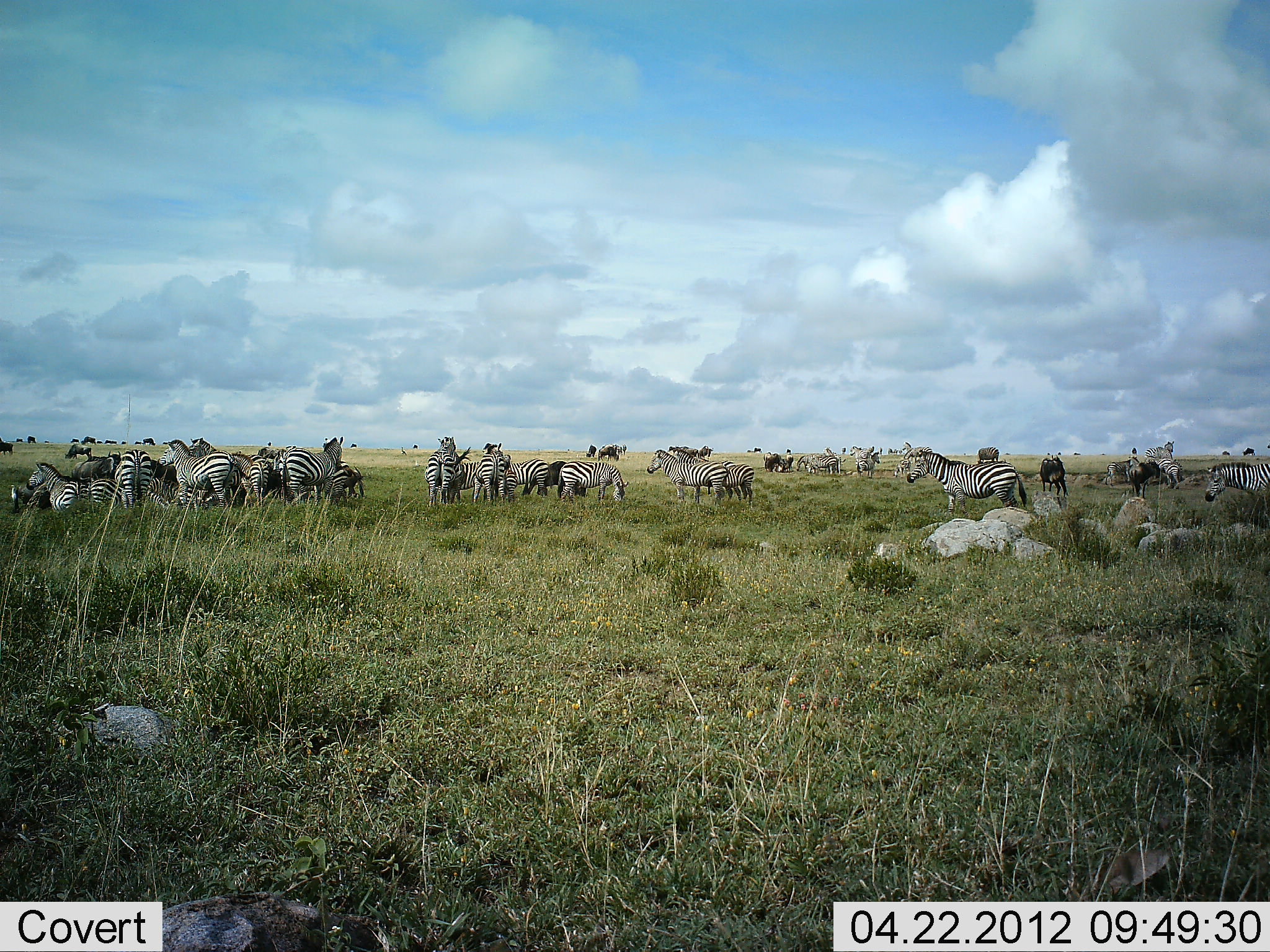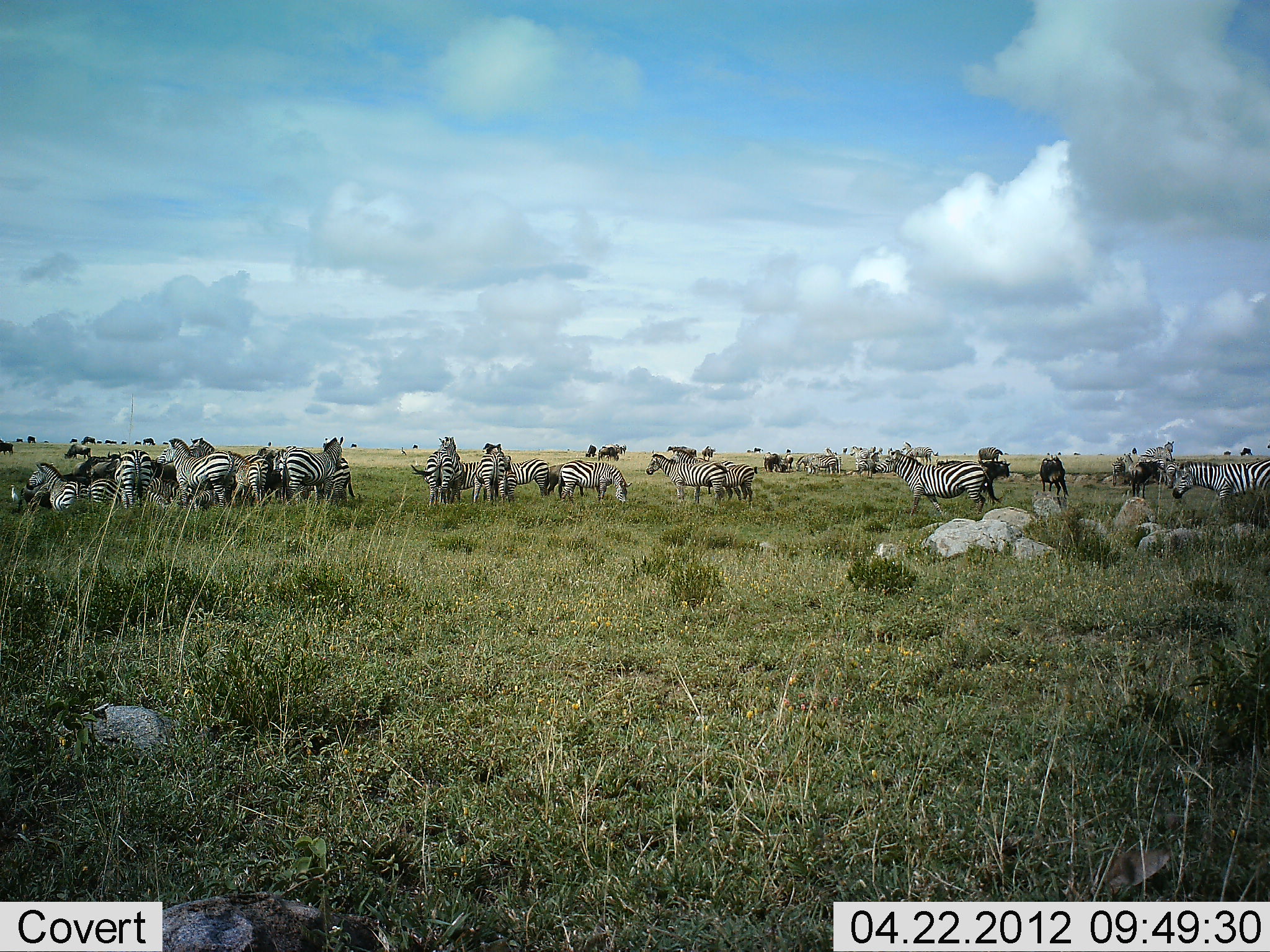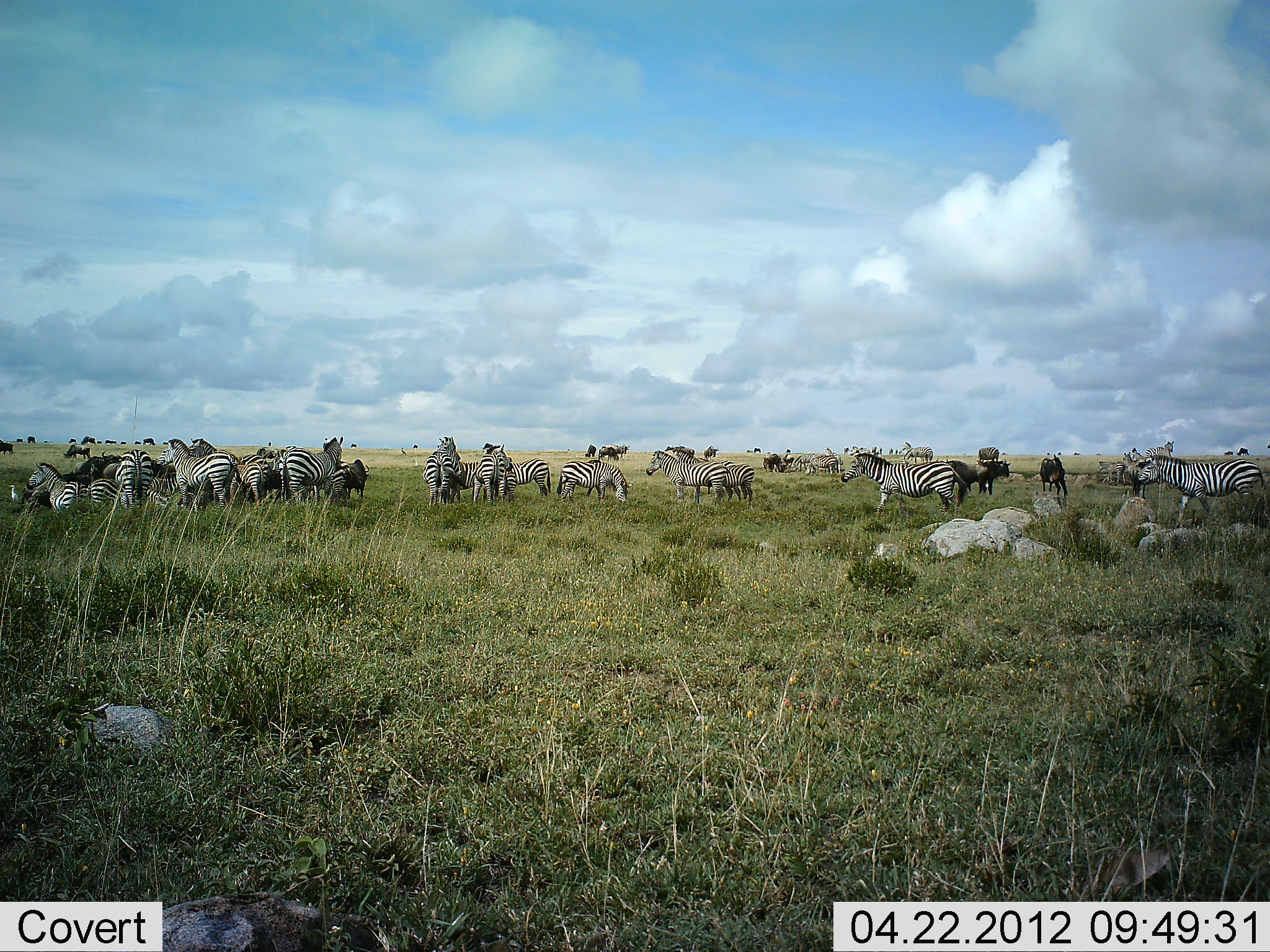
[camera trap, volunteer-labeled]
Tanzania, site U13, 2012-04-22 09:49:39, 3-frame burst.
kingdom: Animalia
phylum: Chordata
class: Mammalia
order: Perissodactyla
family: Equidae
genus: Equus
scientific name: Equus quagga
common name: plains zebra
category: zebra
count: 11-50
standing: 79%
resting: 25%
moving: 43%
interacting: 4%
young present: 7%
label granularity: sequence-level